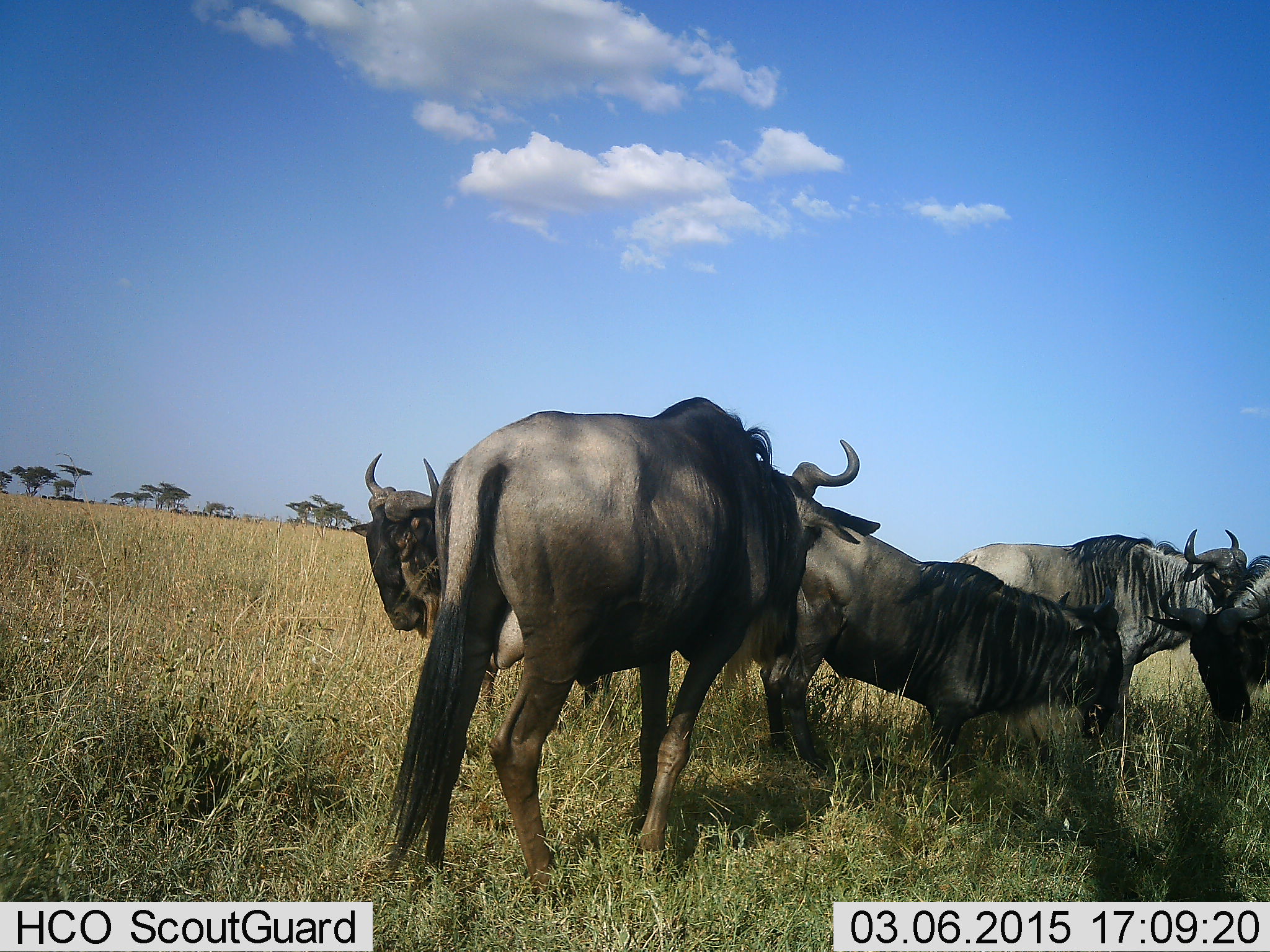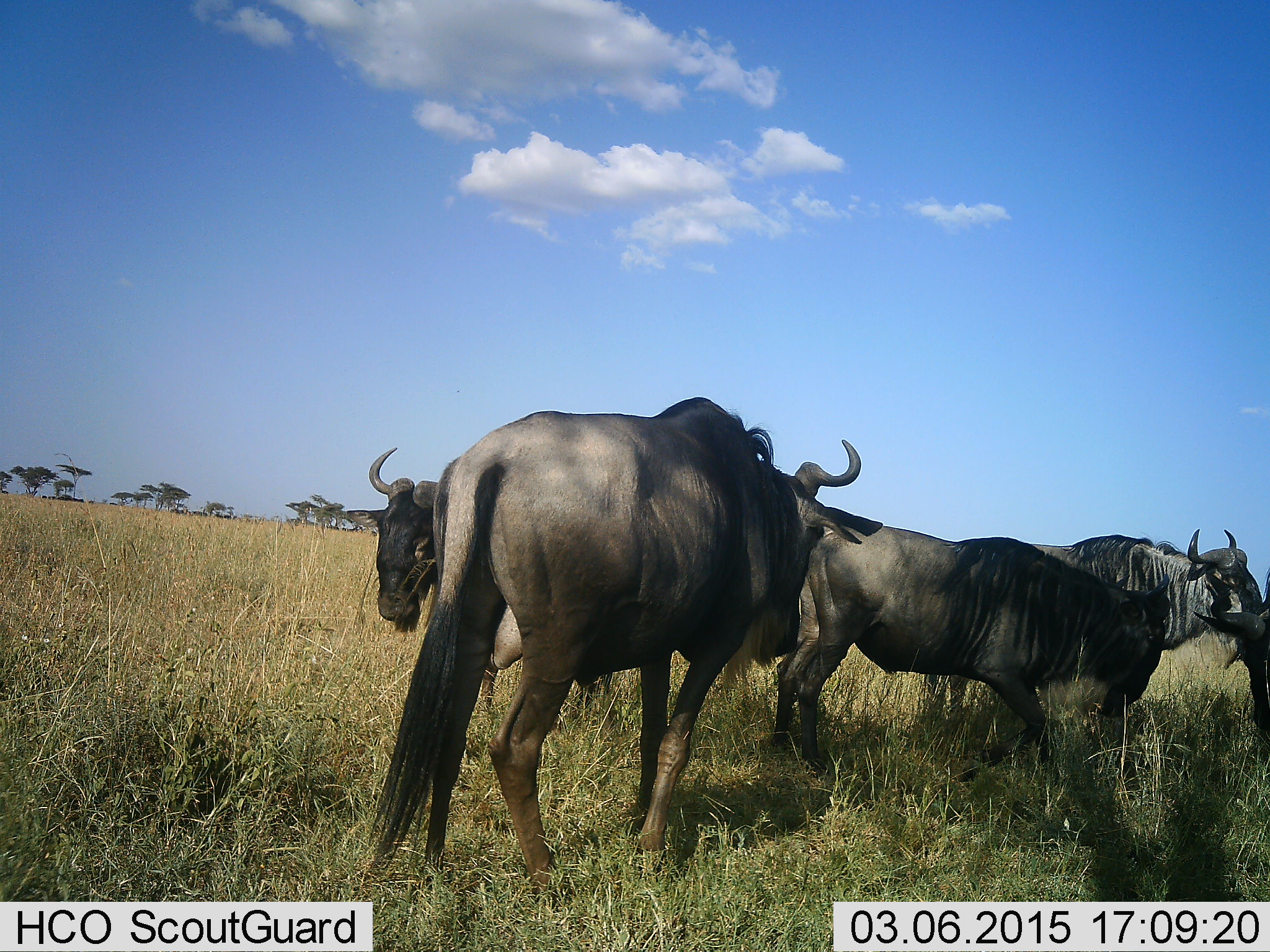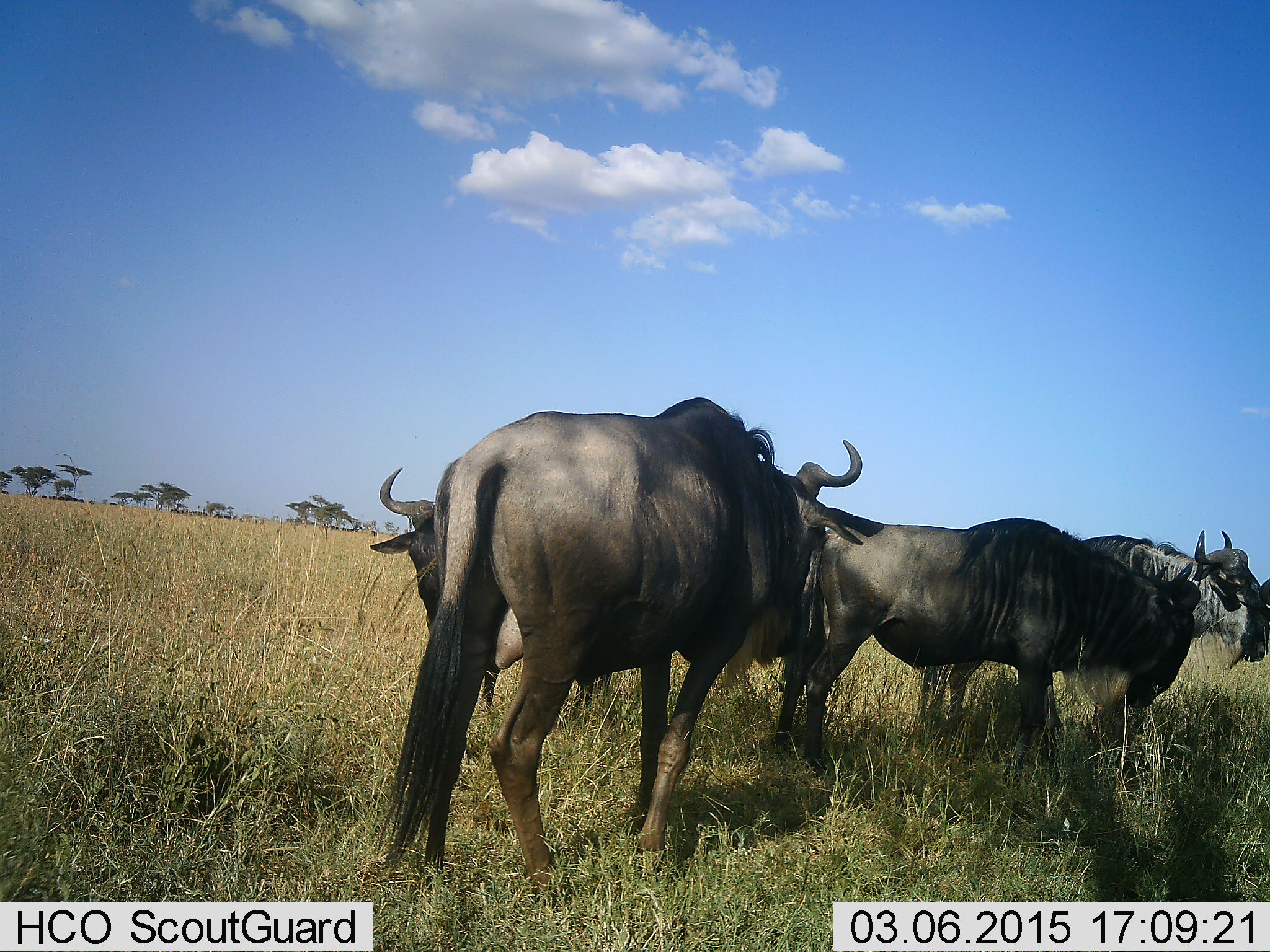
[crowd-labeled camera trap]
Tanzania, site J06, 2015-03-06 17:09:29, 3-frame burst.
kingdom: Animalia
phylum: Chordata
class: Mammalia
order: Artiodactyla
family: Bovidae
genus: Connochaetes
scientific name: Connochaetes taurinus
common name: blue wildebeest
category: wildebeest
Wildebeest (blue wildebeest) (Connochaetes taurinus), count 5. Behavior (volunteer vote fractions): standing 90%, resting 10%, moving 20%, interacting 30%. Young present (vote fraction): 0%. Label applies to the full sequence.